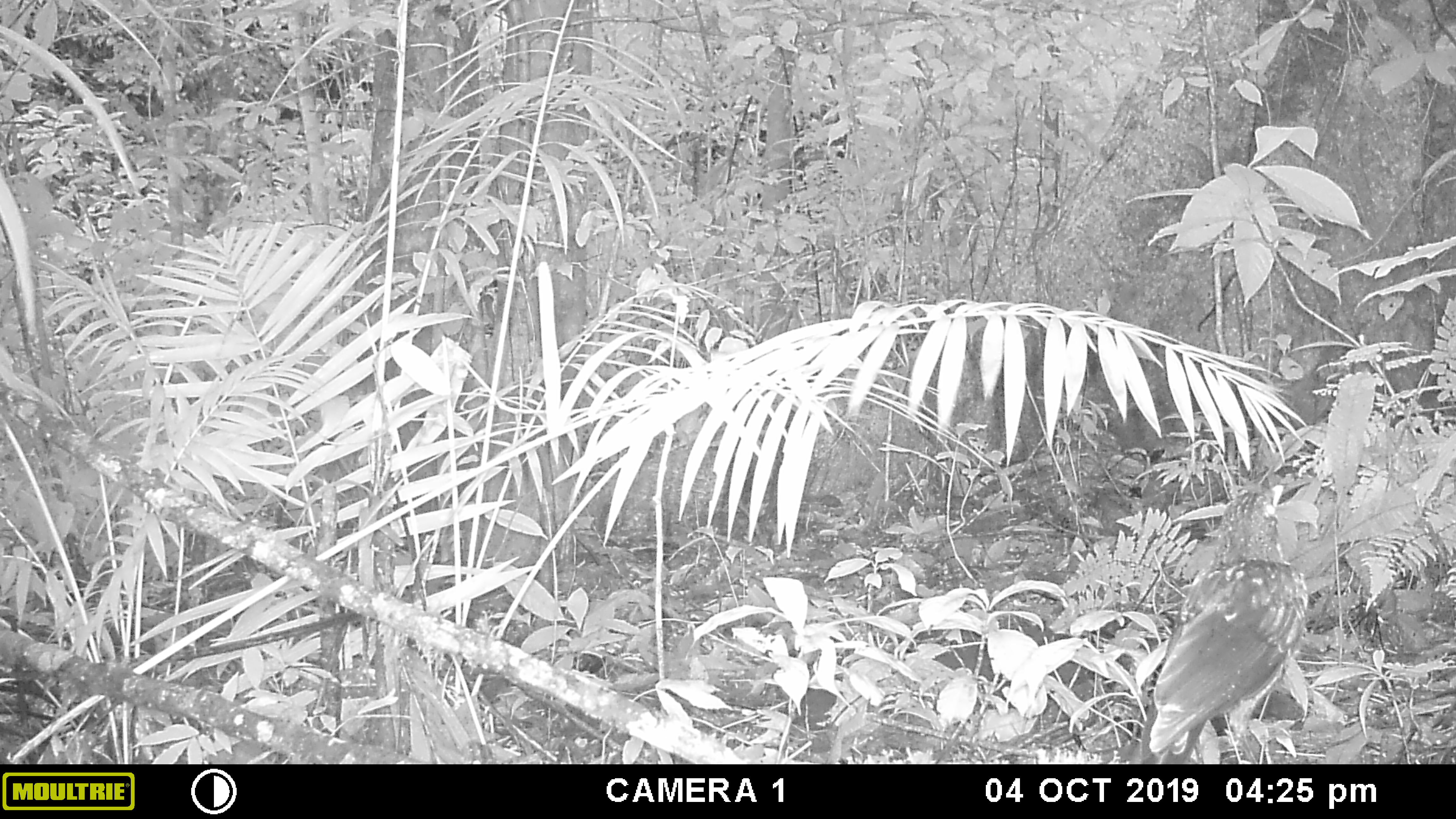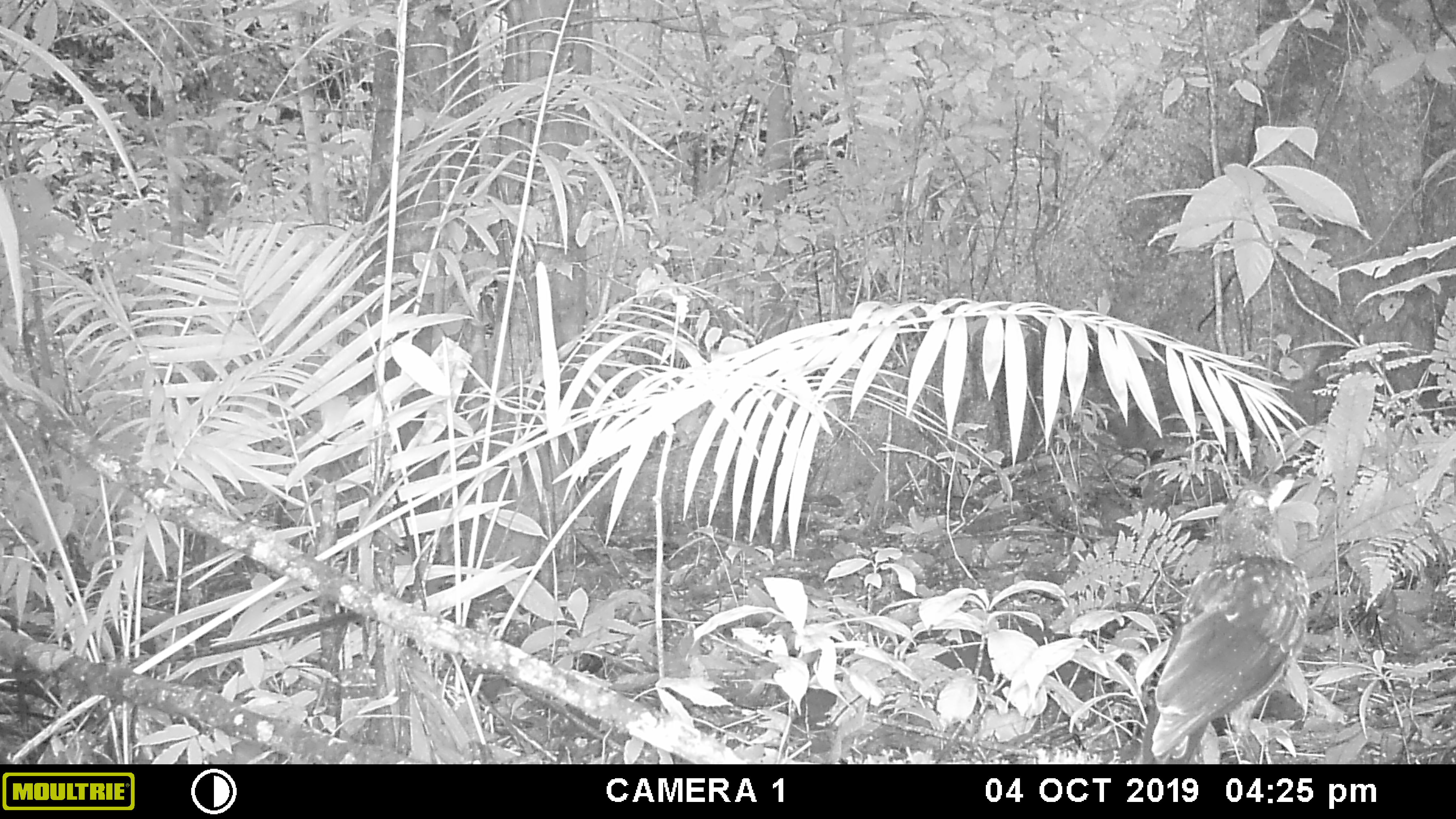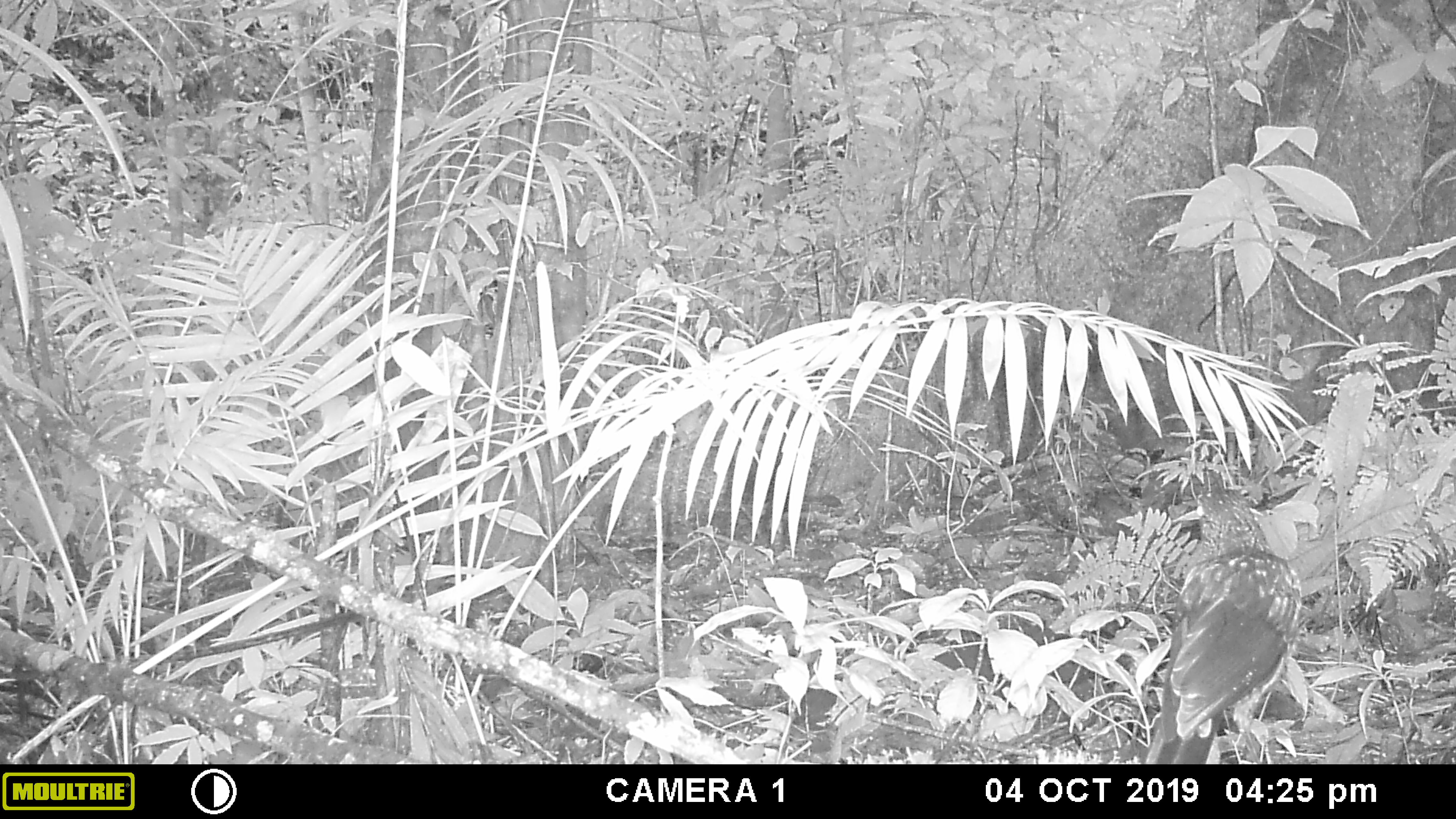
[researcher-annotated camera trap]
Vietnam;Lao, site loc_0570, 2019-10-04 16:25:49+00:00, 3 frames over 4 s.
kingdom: Animalia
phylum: Chordata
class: Aves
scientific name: Aves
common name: bird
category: unidentified bird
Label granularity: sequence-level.